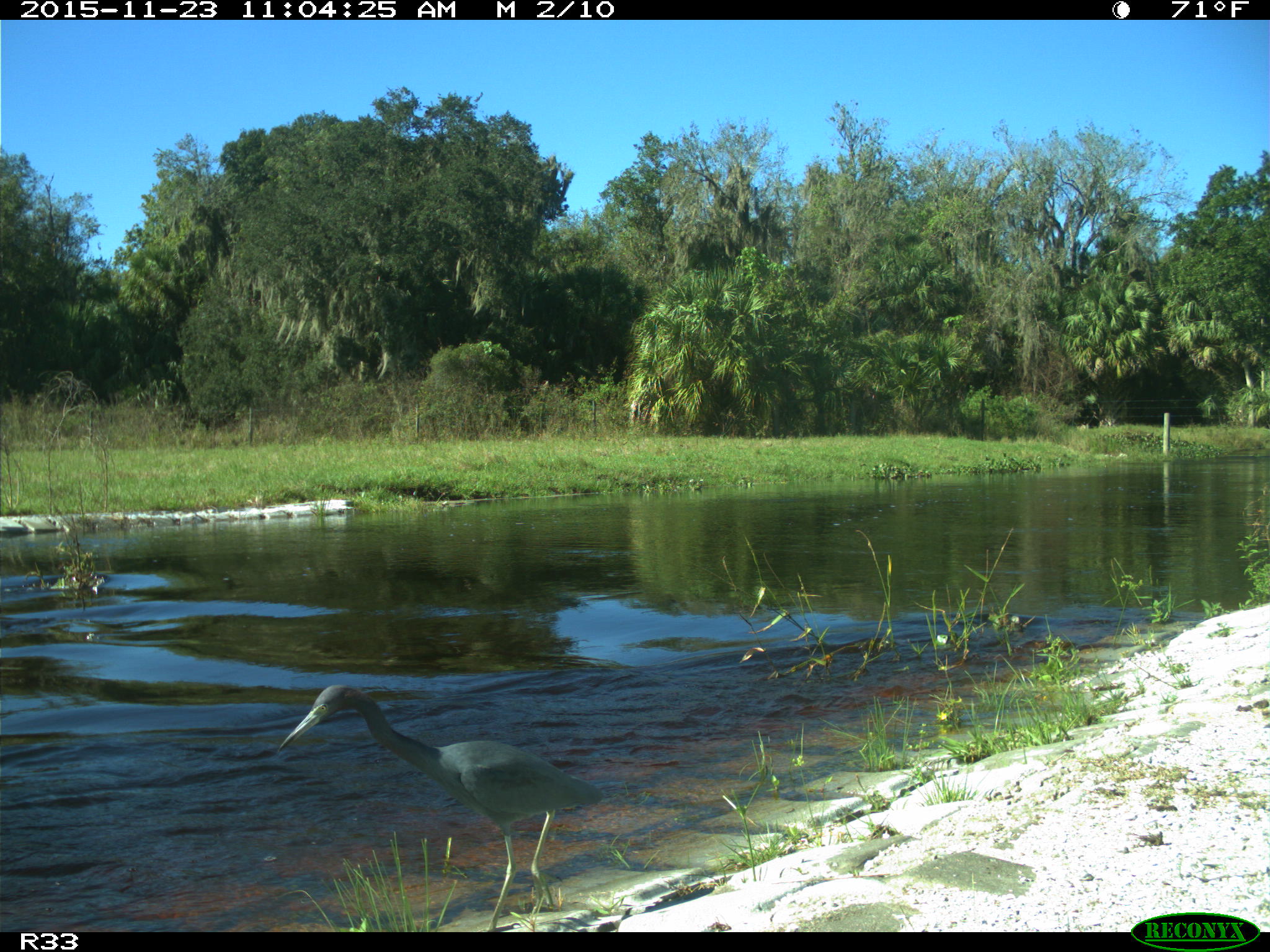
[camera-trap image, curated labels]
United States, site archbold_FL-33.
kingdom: Animalia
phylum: Chordata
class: Aves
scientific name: Aves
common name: birds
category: unidentified bird